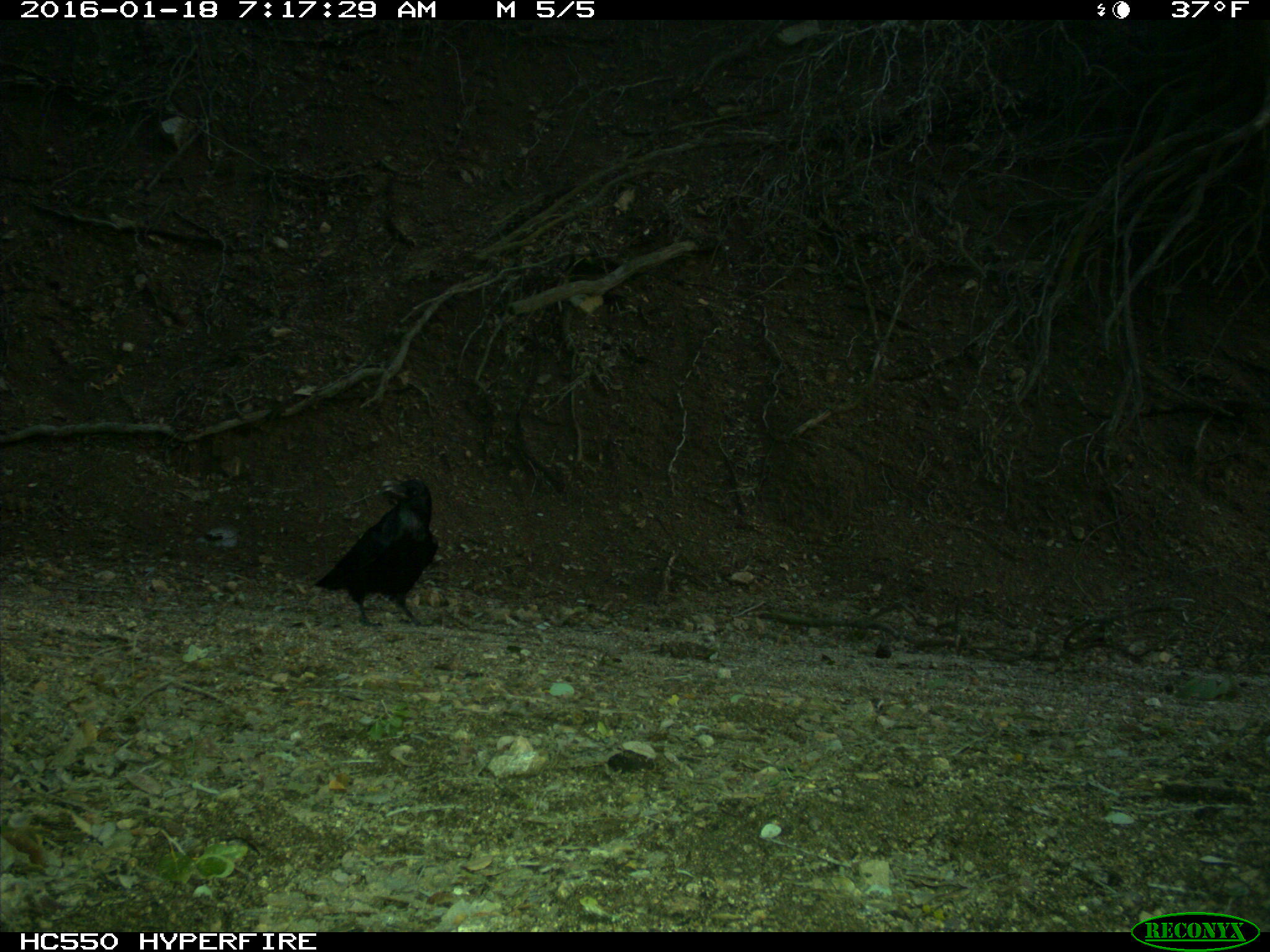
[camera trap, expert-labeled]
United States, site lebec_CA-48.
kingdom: Animalia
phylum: Chordata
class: Aves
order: Passeriformes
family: Corvidae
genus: Corvus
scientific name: Corvus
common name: crows and ravens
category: unidentified corvus